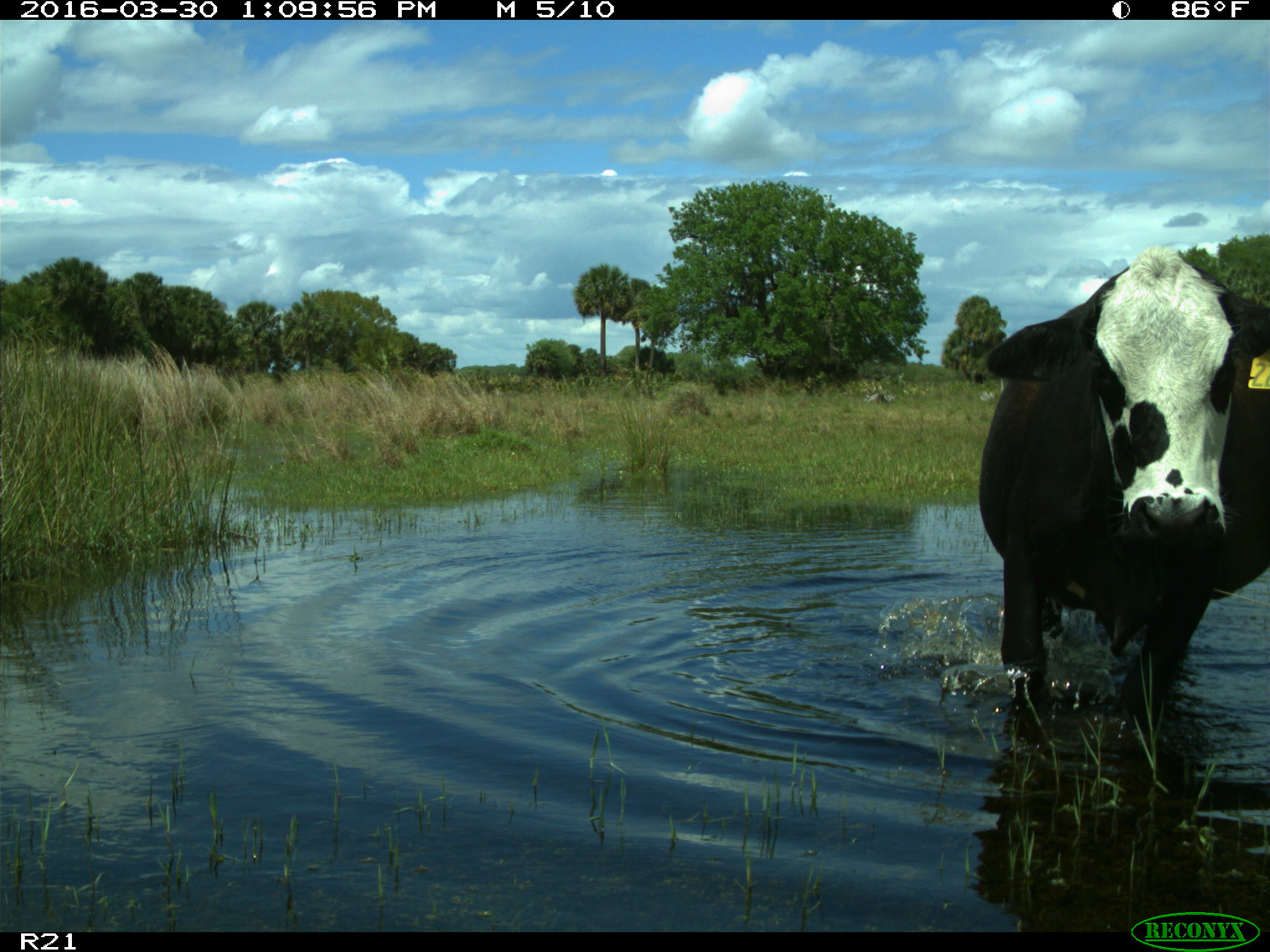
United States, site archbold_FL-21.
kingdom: Animalia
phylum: Chordata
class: Mammalia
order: Artiodactyla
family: Bovidae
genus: Bos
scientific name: Bos taurus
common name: domestic cow